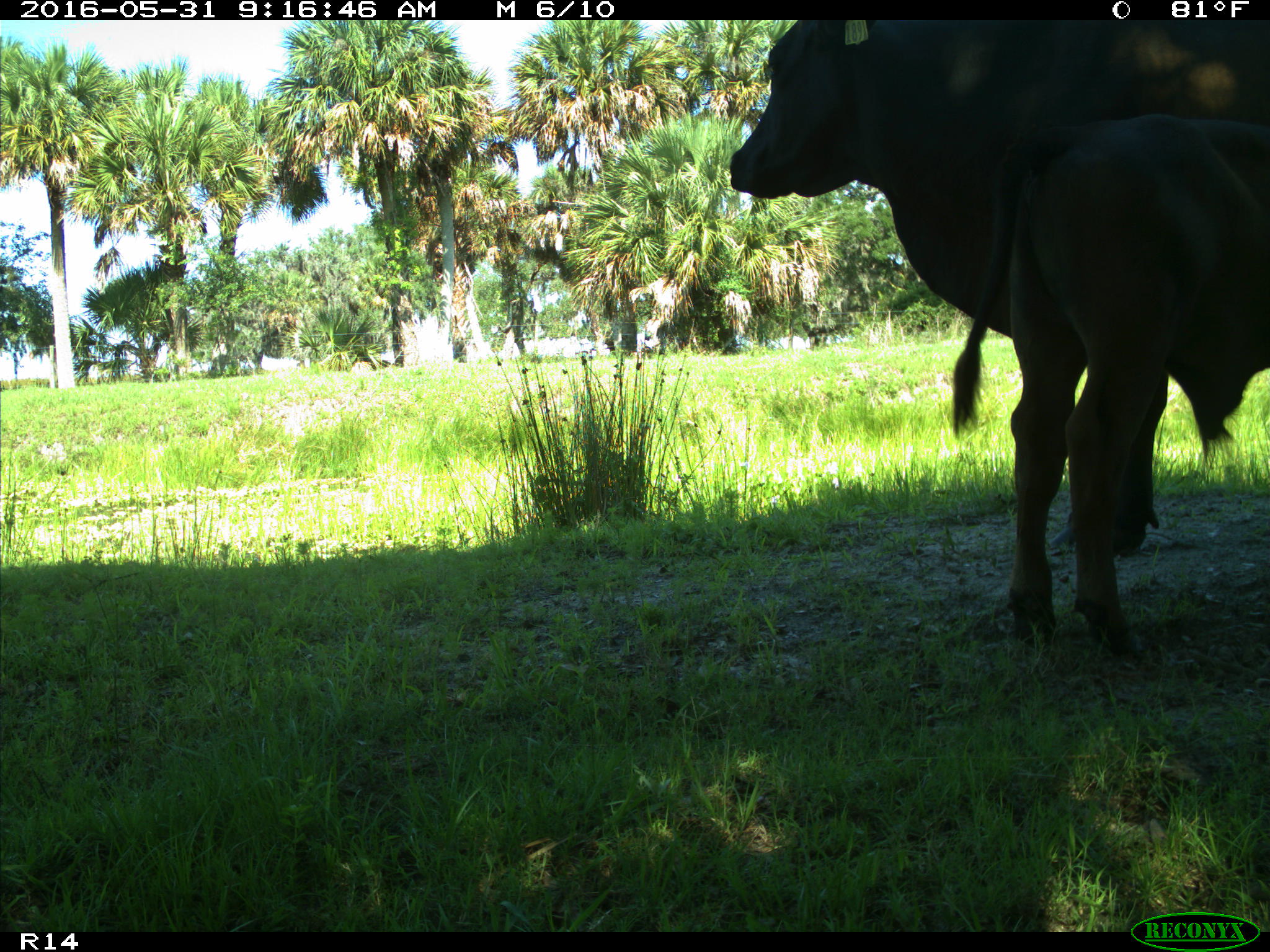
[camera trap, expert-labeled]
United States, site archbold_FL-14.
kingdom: Animalia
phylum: Chordata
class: Mammalia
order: Artiodactyla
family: Bovidae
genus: Bos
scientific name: Bos taurus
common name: domestic cow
Bos taurus (domestic cow).